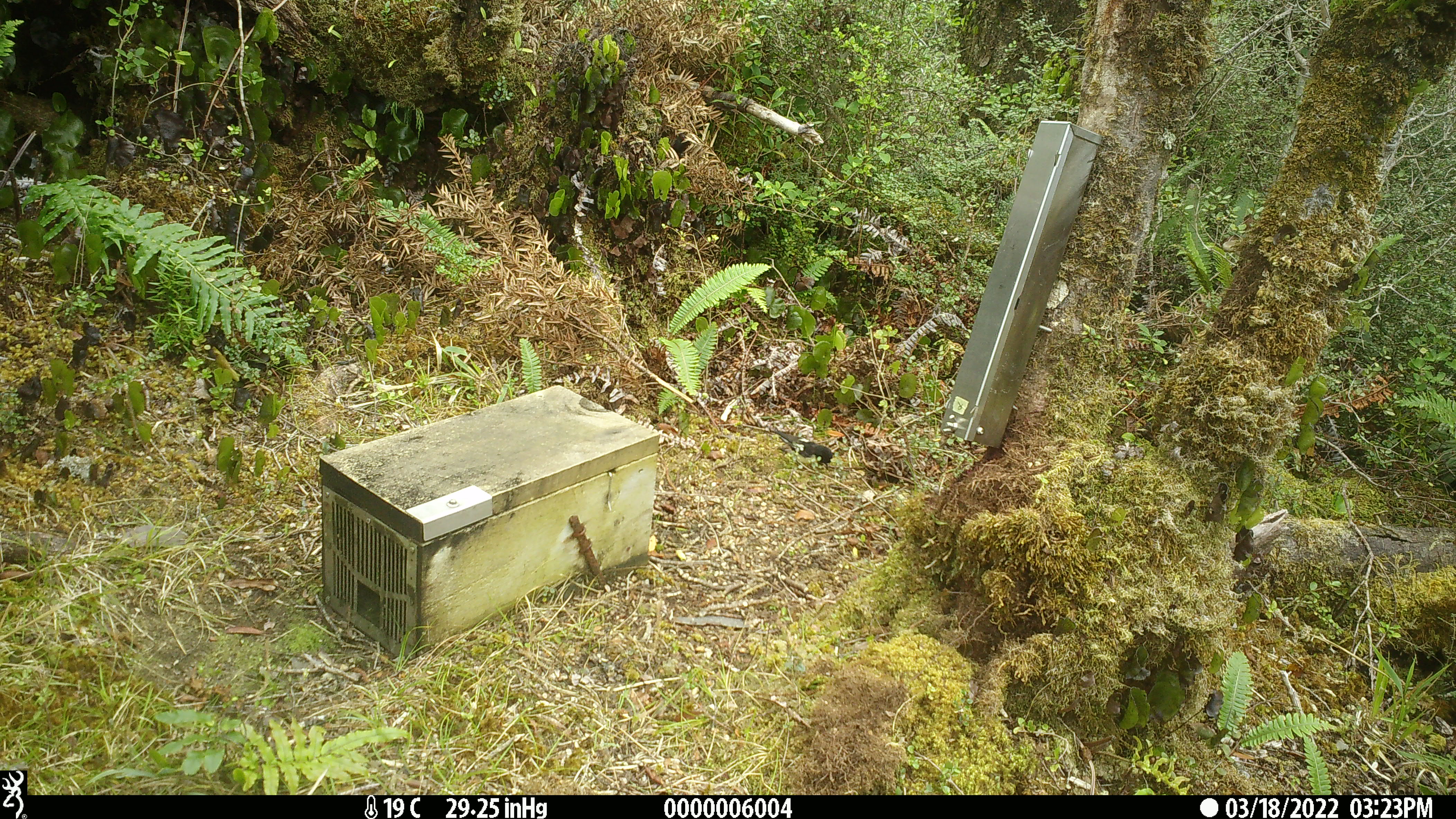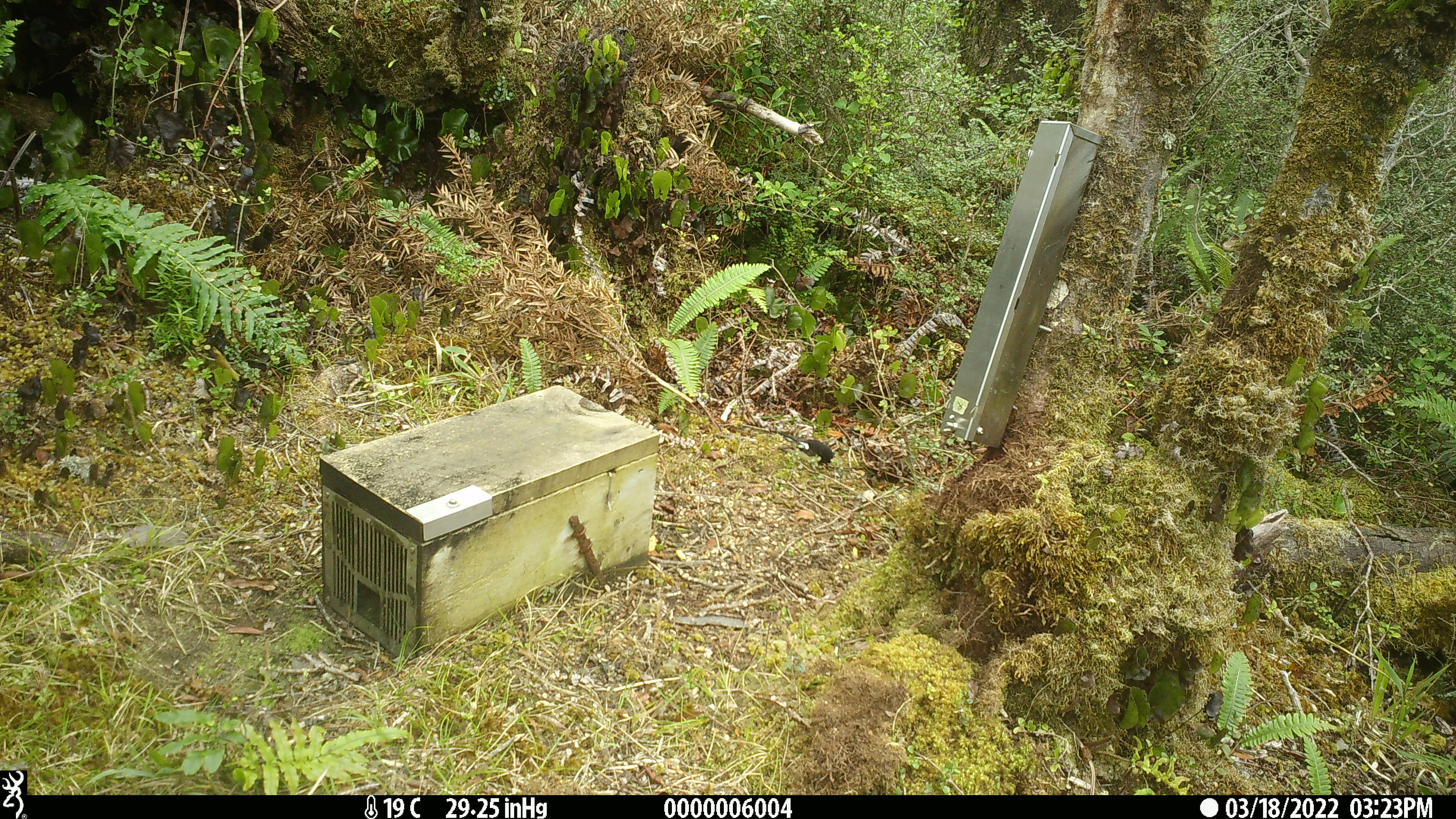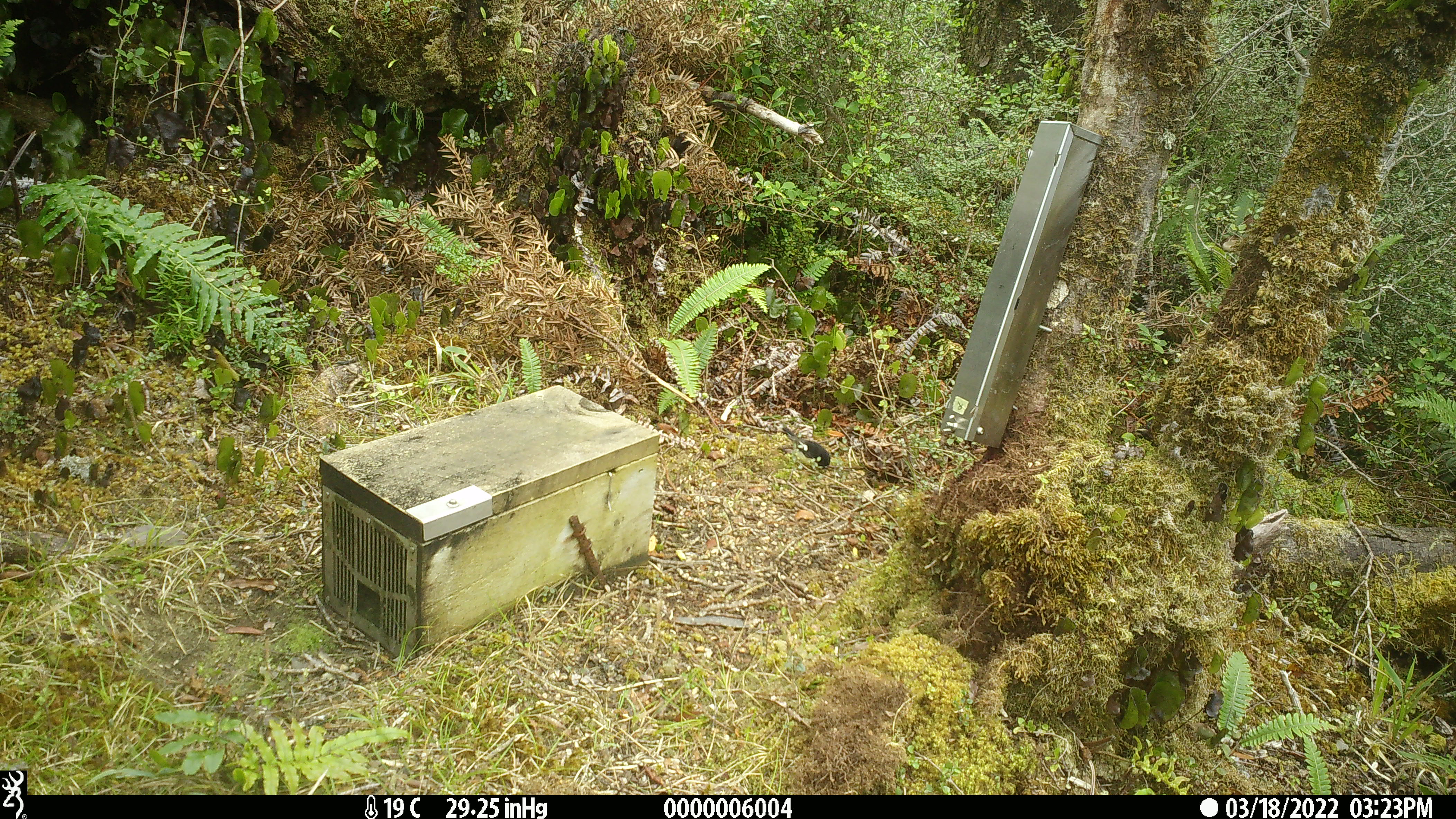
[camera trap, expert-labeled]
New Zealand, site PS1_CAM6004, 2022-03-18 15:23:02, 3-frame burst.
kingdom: Animalia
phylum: Chordata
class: Aves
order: Passeriformes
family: Petroicidae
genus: Petroica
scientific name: Petroica macrocephala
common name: tomtit